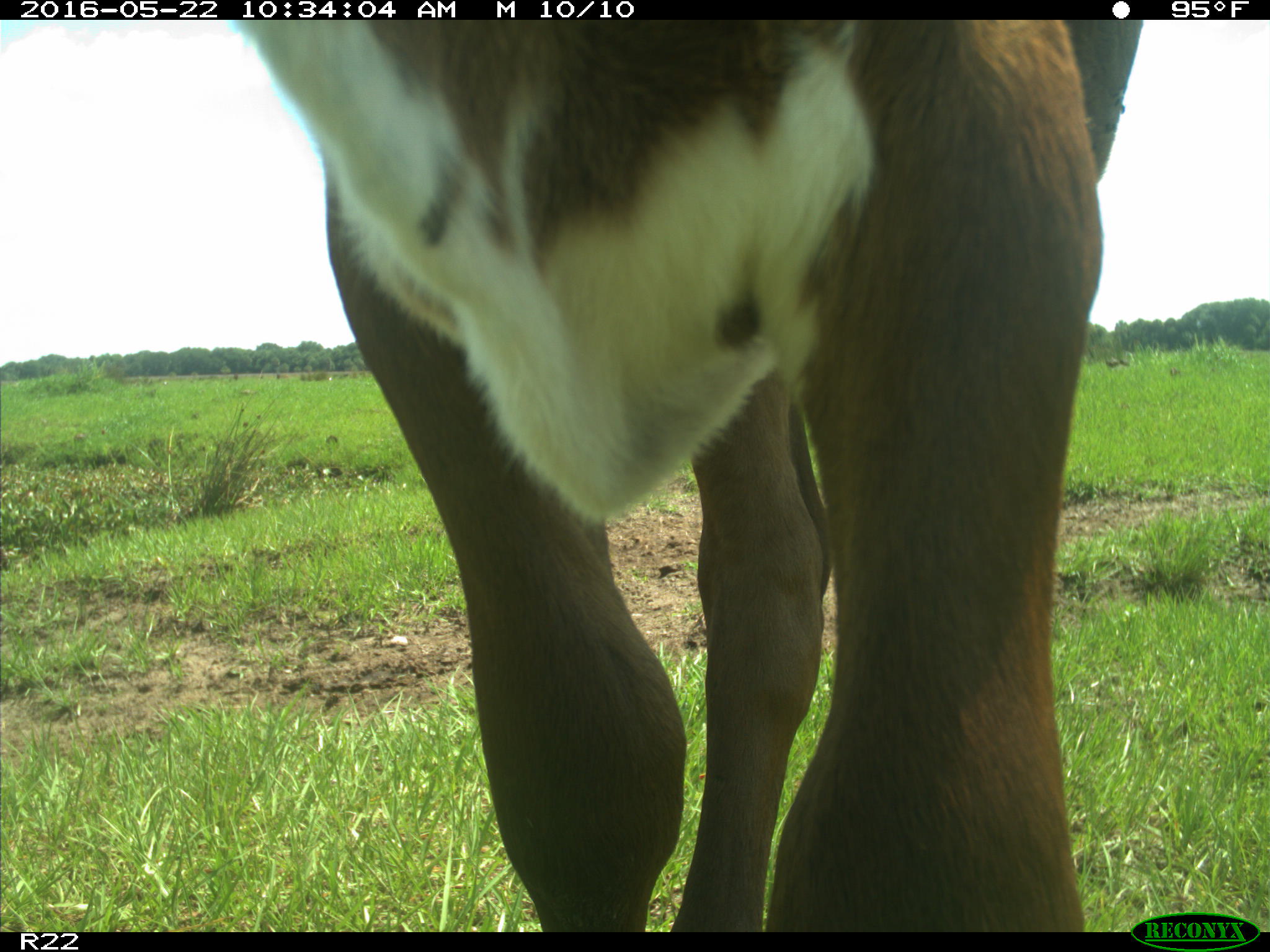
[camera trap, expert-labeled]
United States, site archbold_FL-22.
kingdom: Animalia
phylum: Chordata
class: Mammalia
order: Artiodactyla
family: Bovidae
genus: Bos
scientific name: Bos taurus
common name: domestic cow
Bos taurus (domestic cow).